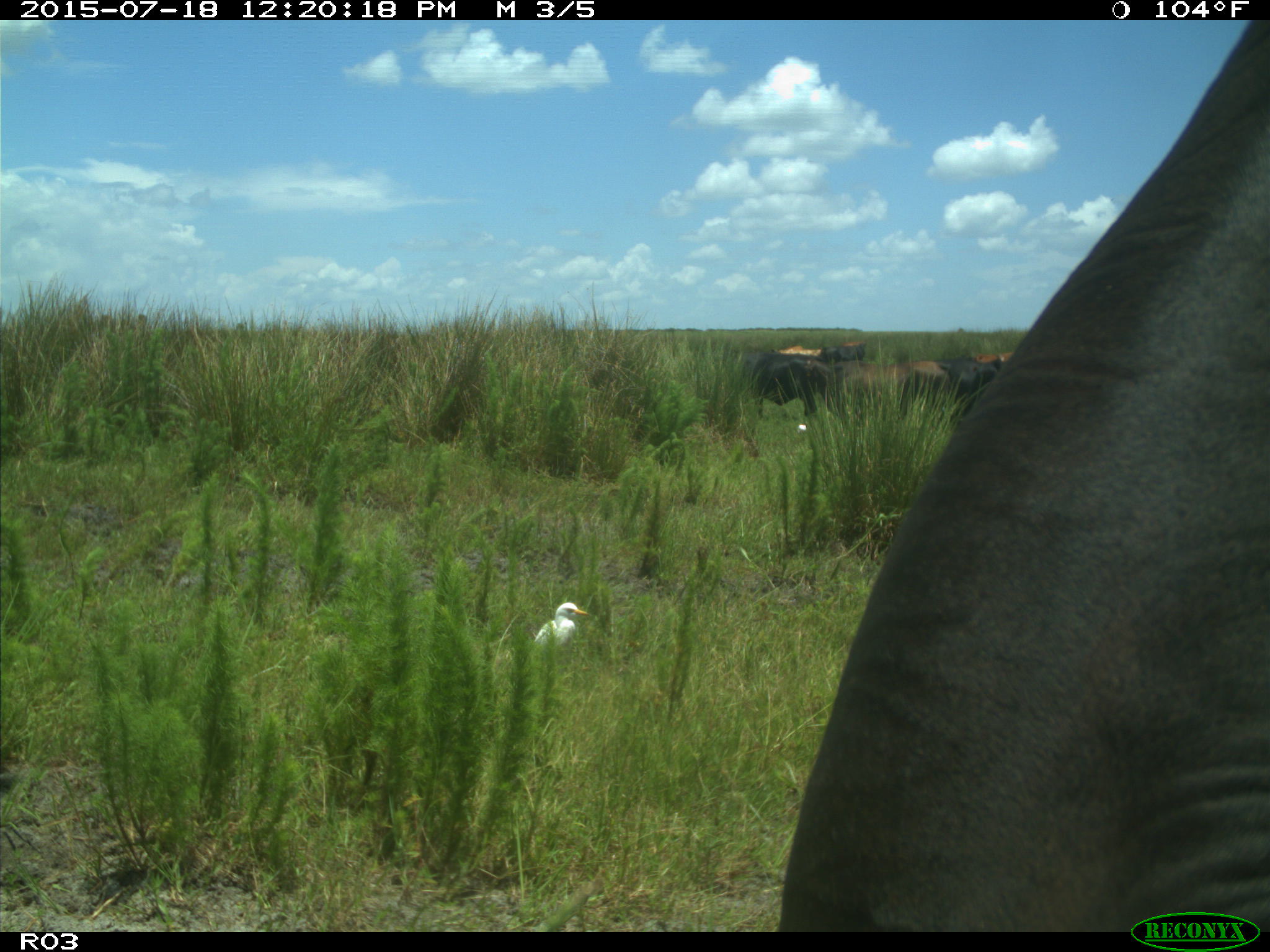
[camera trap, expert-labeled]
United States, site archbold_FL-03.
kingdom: Animalia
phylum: Chordata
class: Mammalia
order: Artiodactyla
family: Bovidae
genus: Bos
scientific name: Bos taurus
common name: domestic cow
Bos taurus (domestic cow).